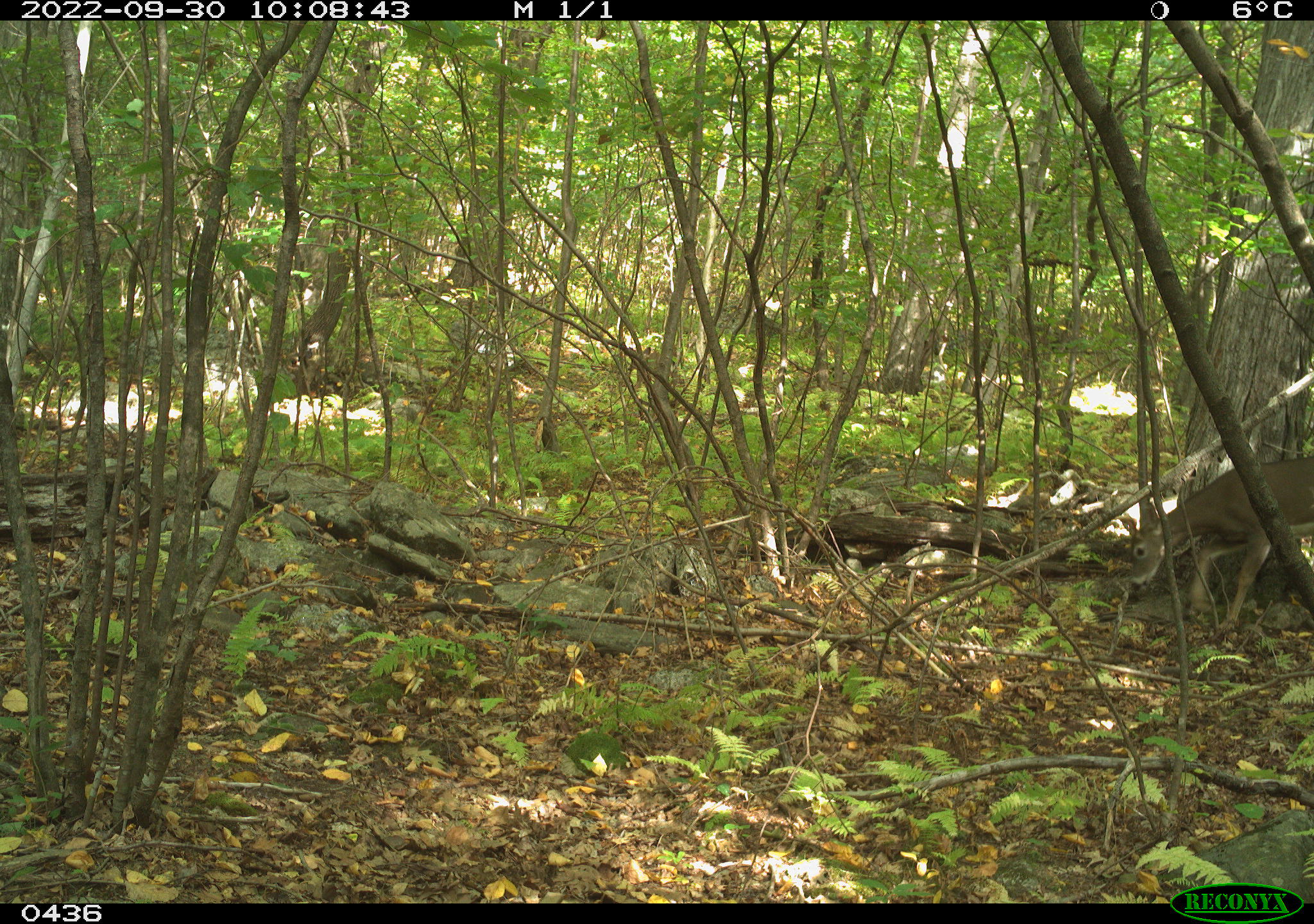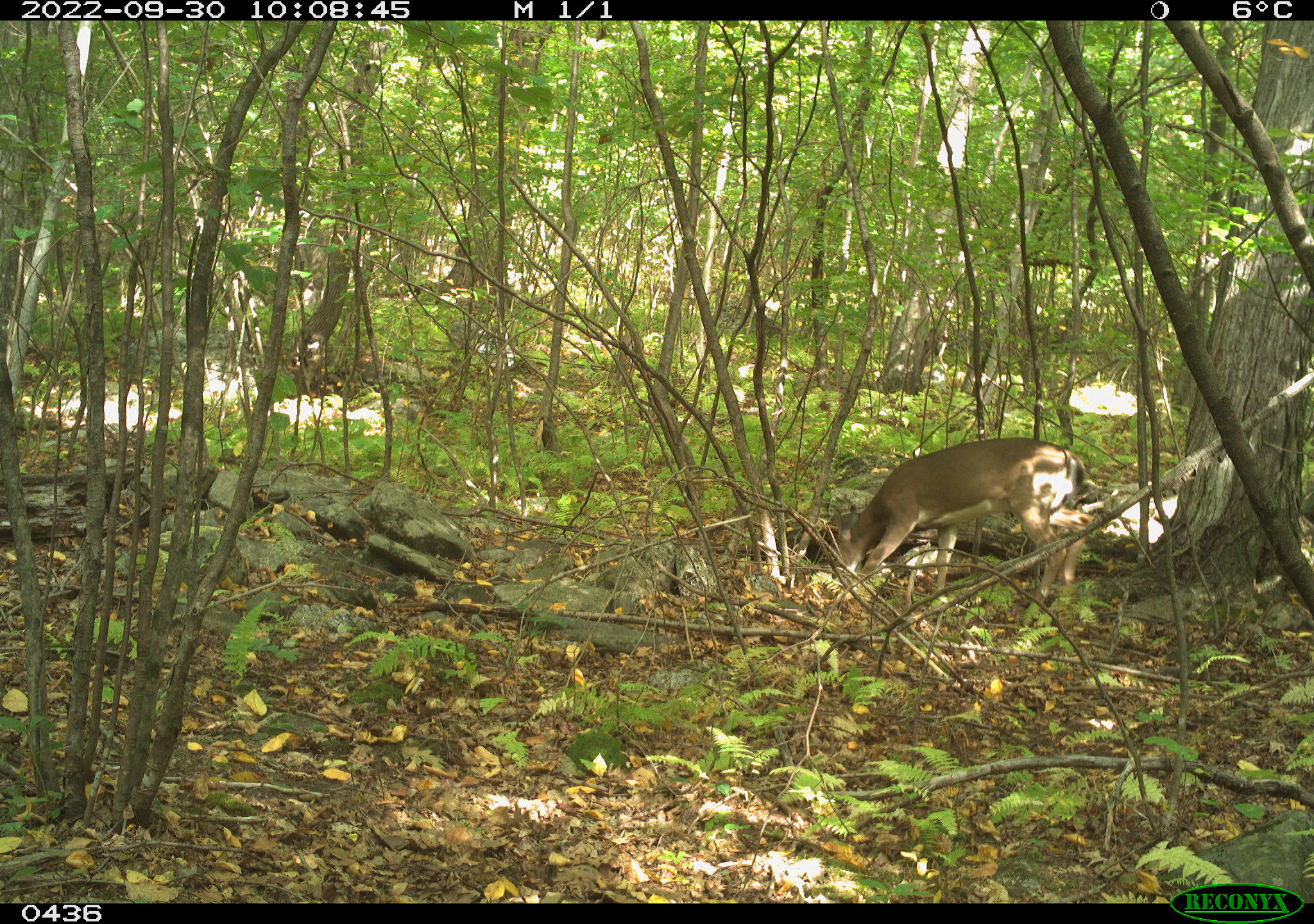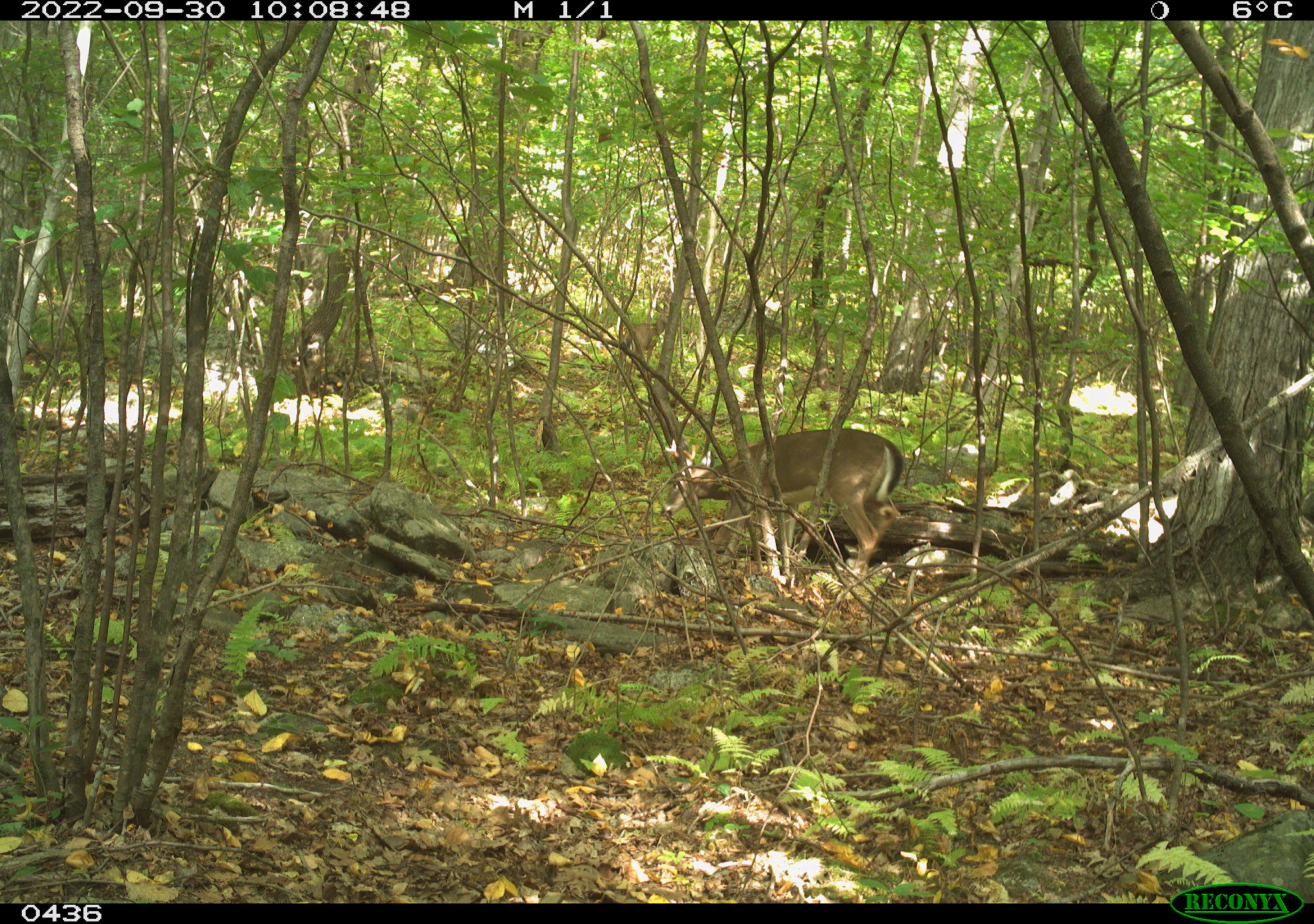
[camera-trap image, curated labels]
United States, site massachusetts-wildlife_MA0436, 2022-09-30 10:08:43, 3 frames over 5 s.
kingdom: Animalia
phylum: Chordata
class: Mammalia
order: Artiodactyla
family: Cervidae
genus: Odocoileus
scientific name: Odocoileus virginianus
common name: white-tailed deer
White-tailed deer (Odocoileus virginianus).